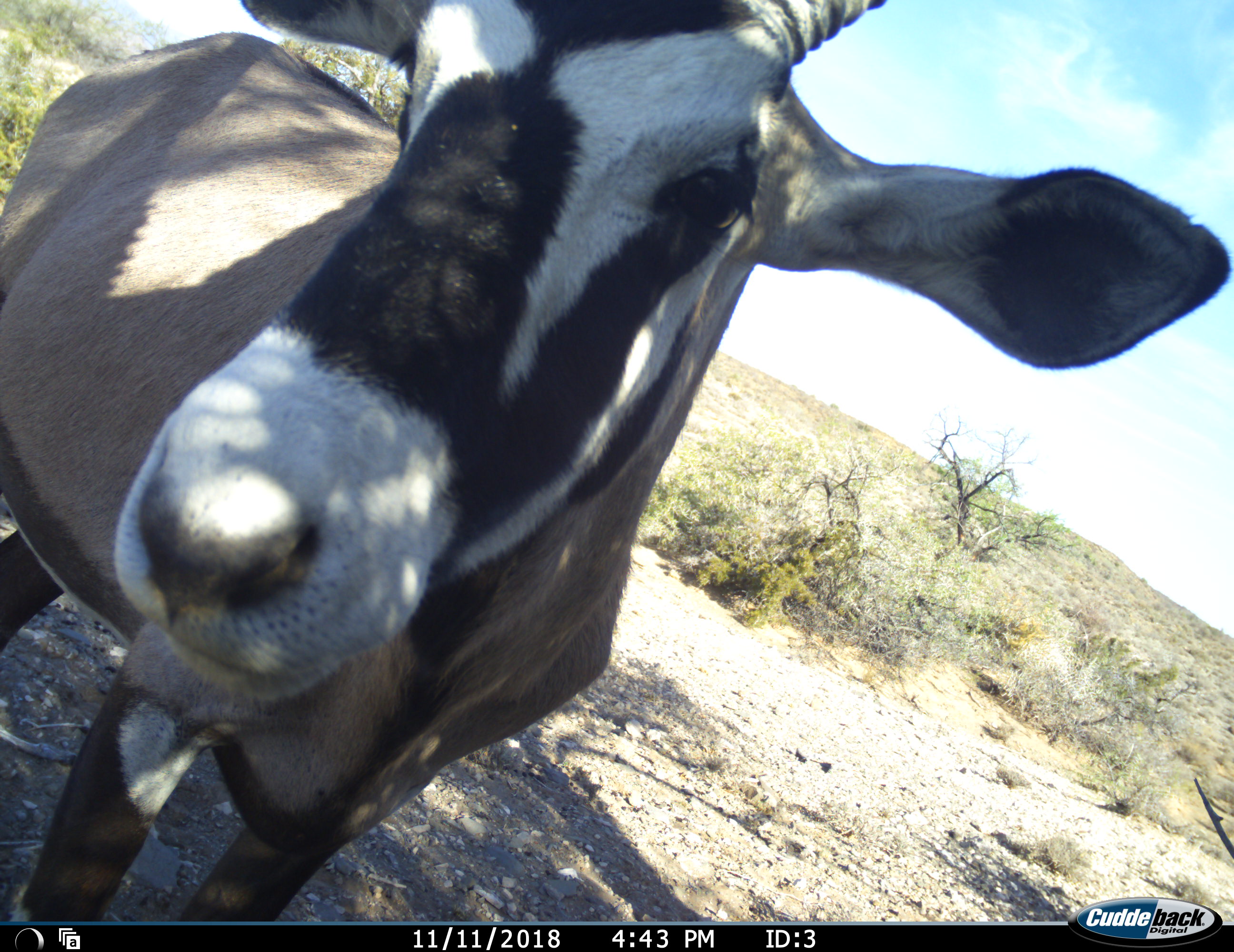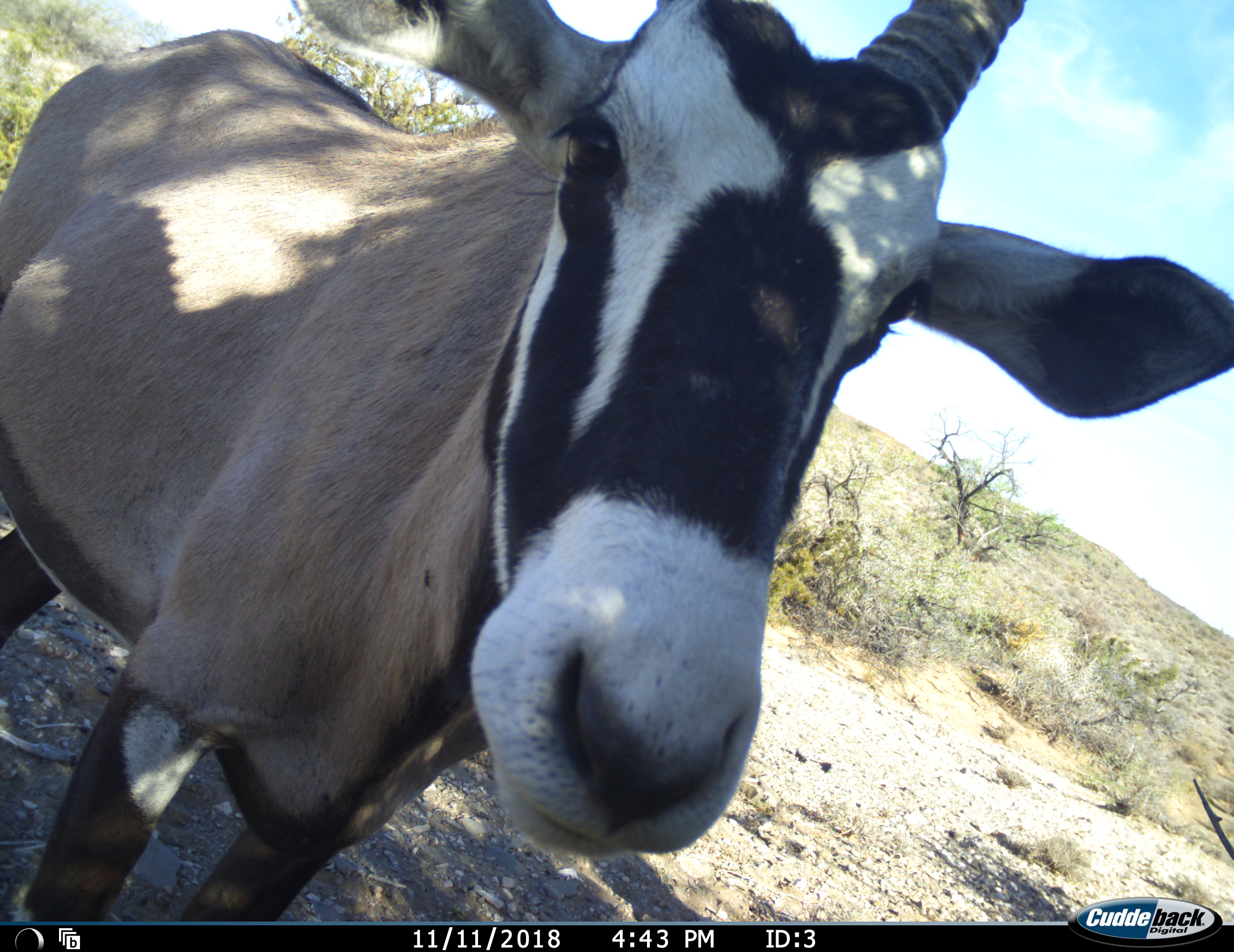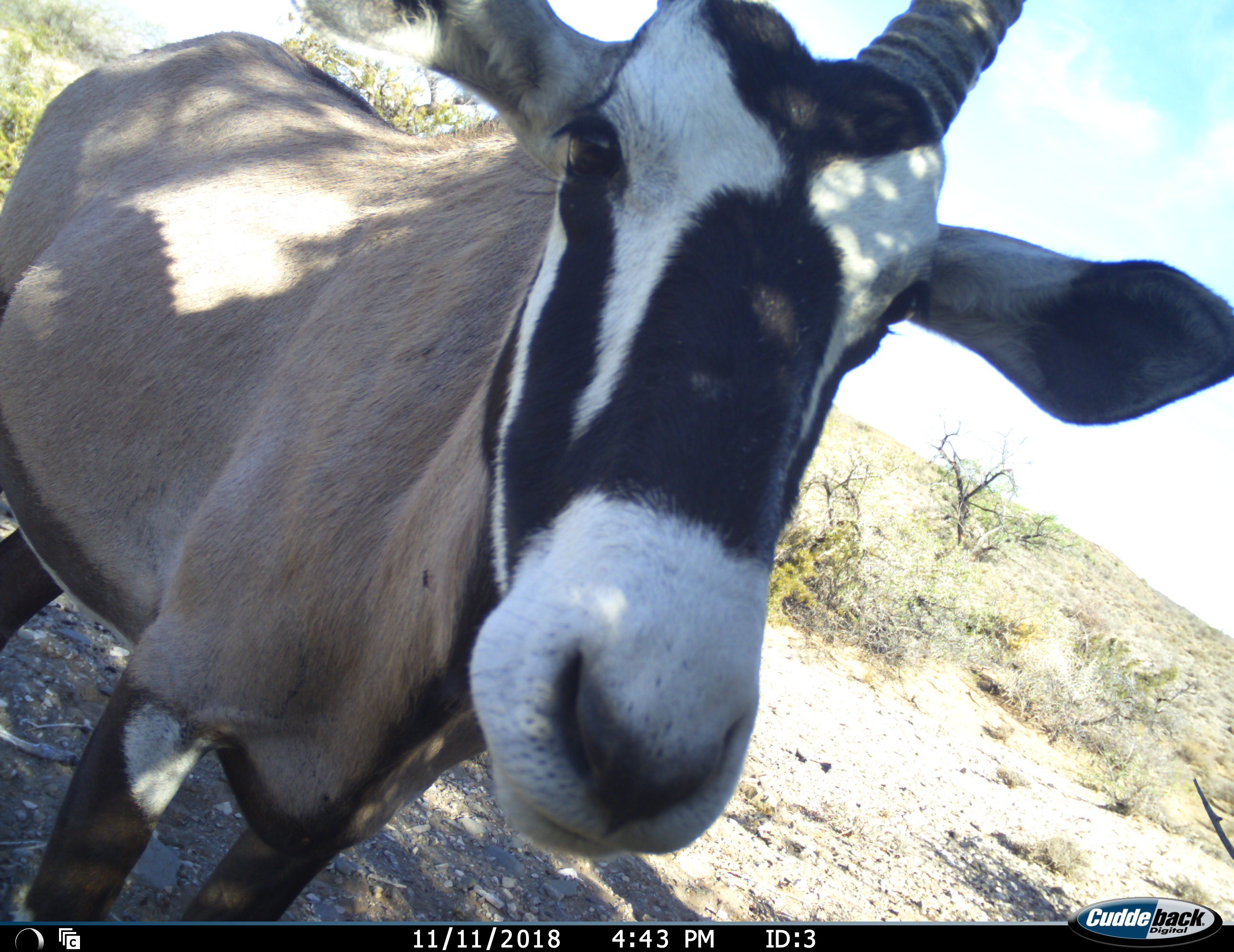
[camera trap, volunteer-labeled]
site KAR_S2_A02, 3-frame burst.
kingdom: Animalia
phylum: Chordata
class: Mammalia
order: Artiodactyla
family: Bovidae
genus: Oryx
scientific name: Oryx gazella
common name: gemsbok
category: oryx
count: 1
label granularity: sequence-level